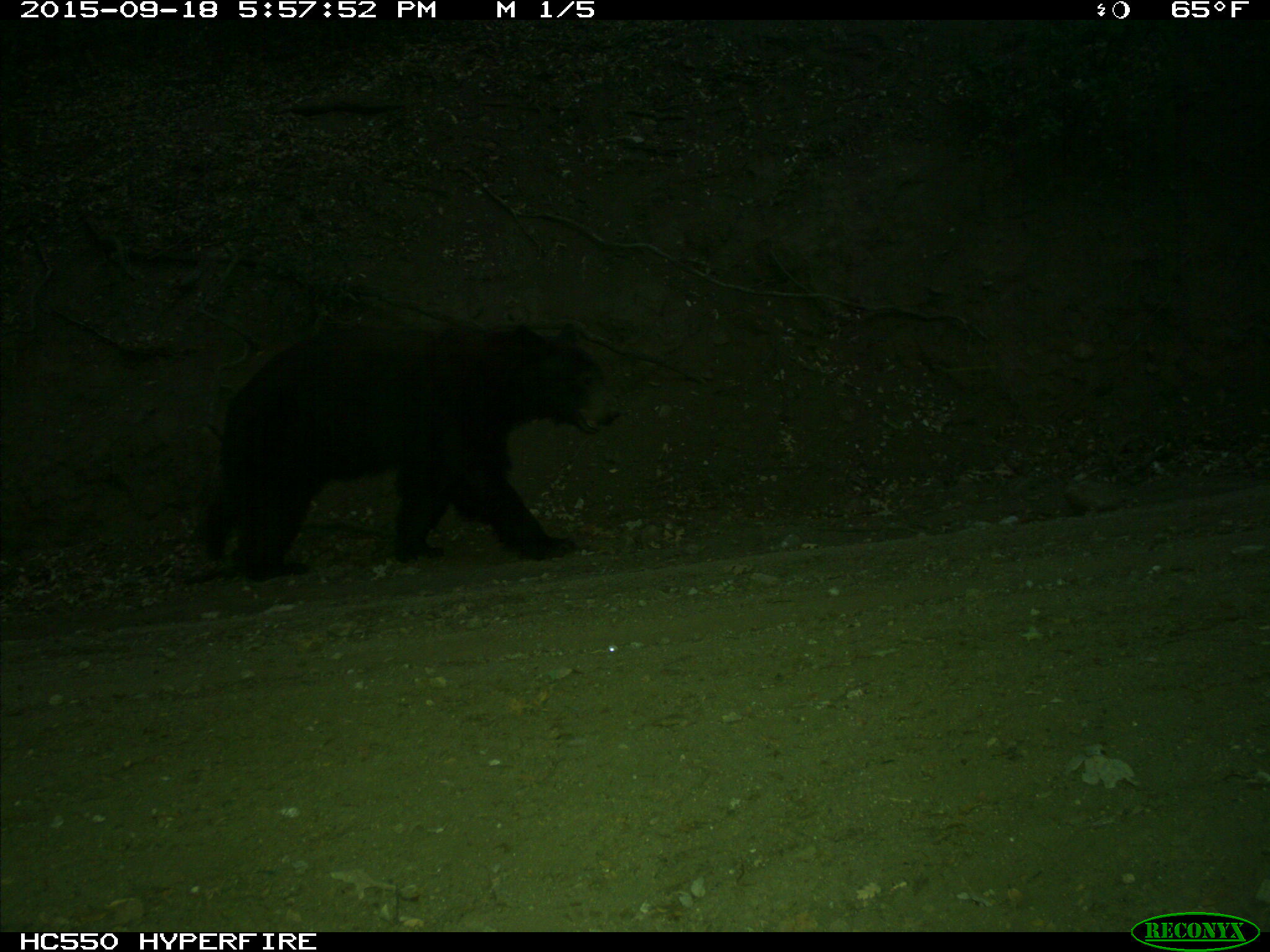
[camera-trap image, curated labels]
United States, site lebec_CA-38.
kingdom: Animalia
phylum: Chordata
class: Mammalia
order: Carnivora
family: Ursidae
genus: Ursus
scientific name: Ursus americanus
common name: american black bear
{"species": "Ursus americanus (american black bear)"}